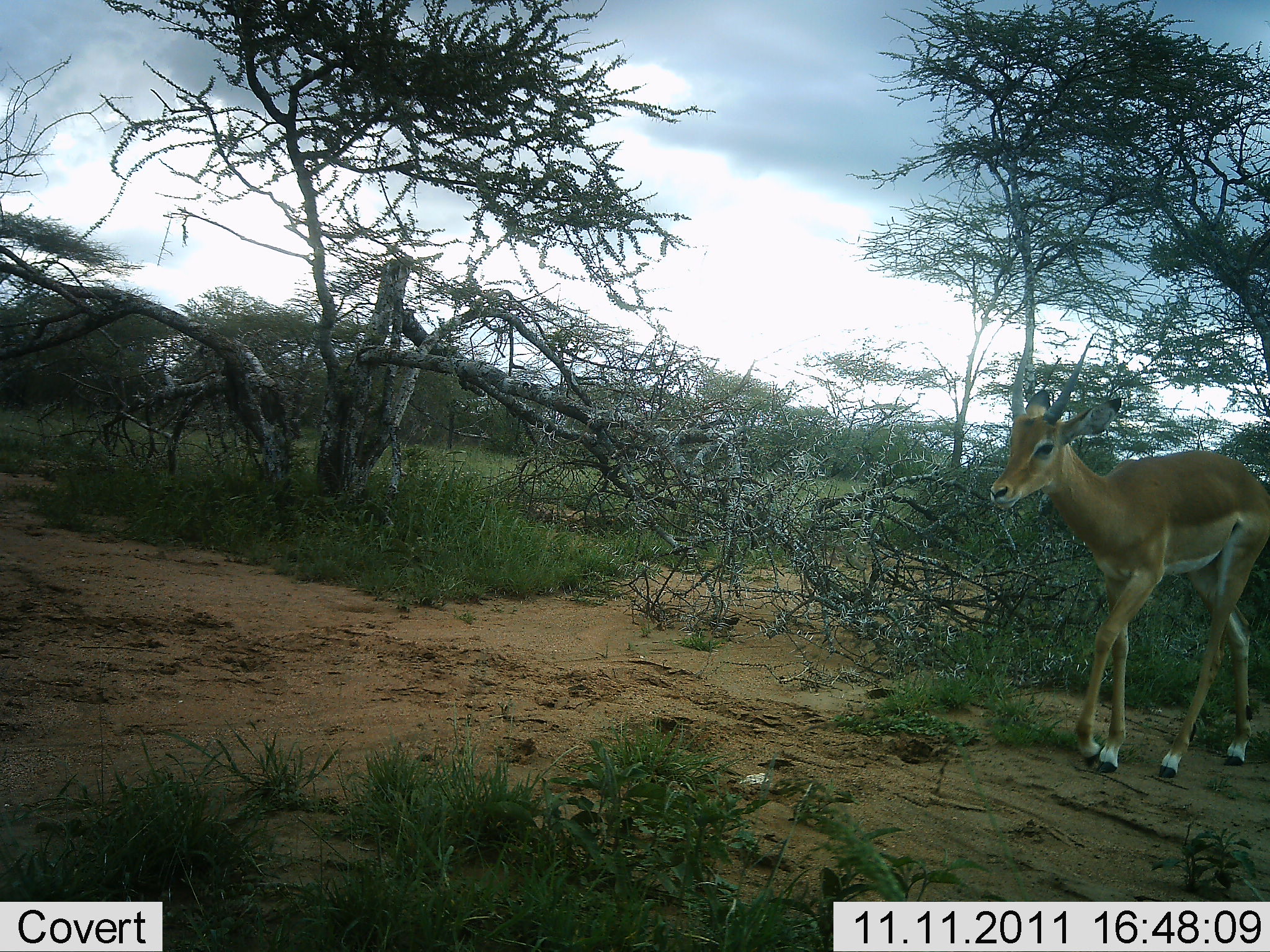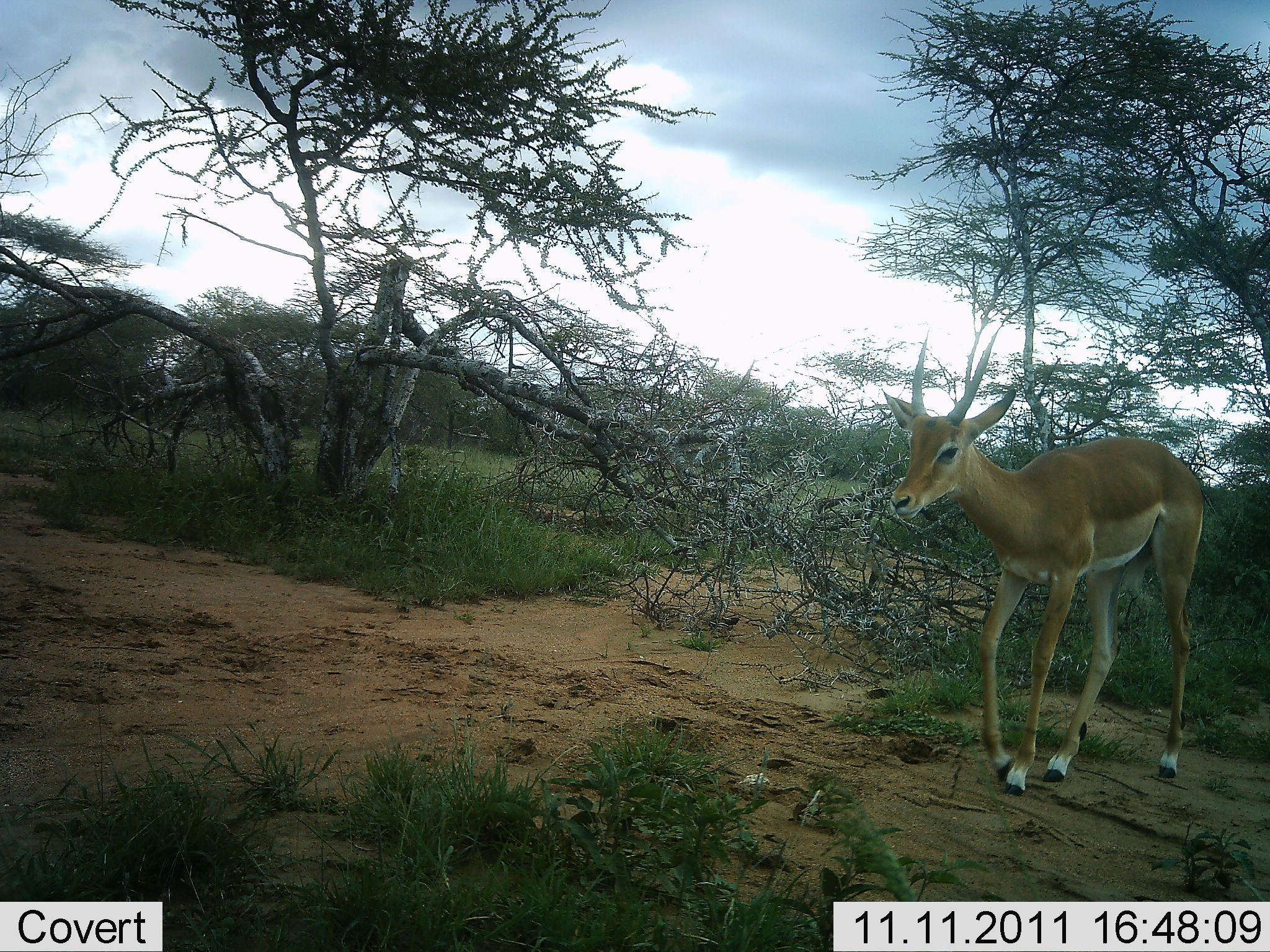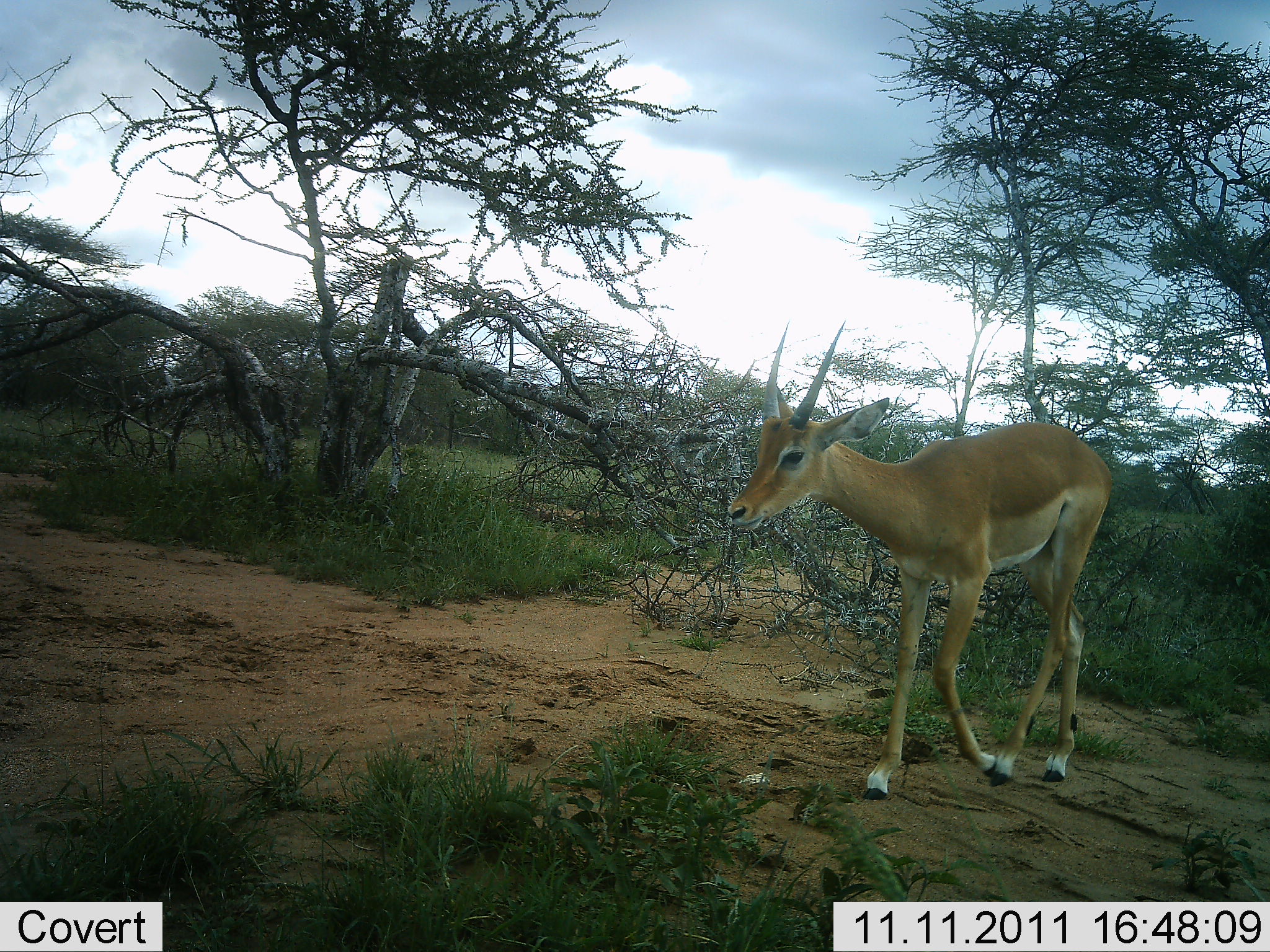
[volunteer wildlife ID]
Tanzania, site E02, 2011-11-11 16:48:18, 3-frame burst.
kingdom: Animalia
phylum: Chordata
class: Mammalia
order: Artiodactyla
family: Bovidae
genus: Nanger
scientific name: Nanger granti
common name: grant's gazelle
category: gazellegrants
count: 1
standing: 8%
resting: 0%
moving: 92%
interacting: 0%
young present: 0%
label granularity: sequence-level